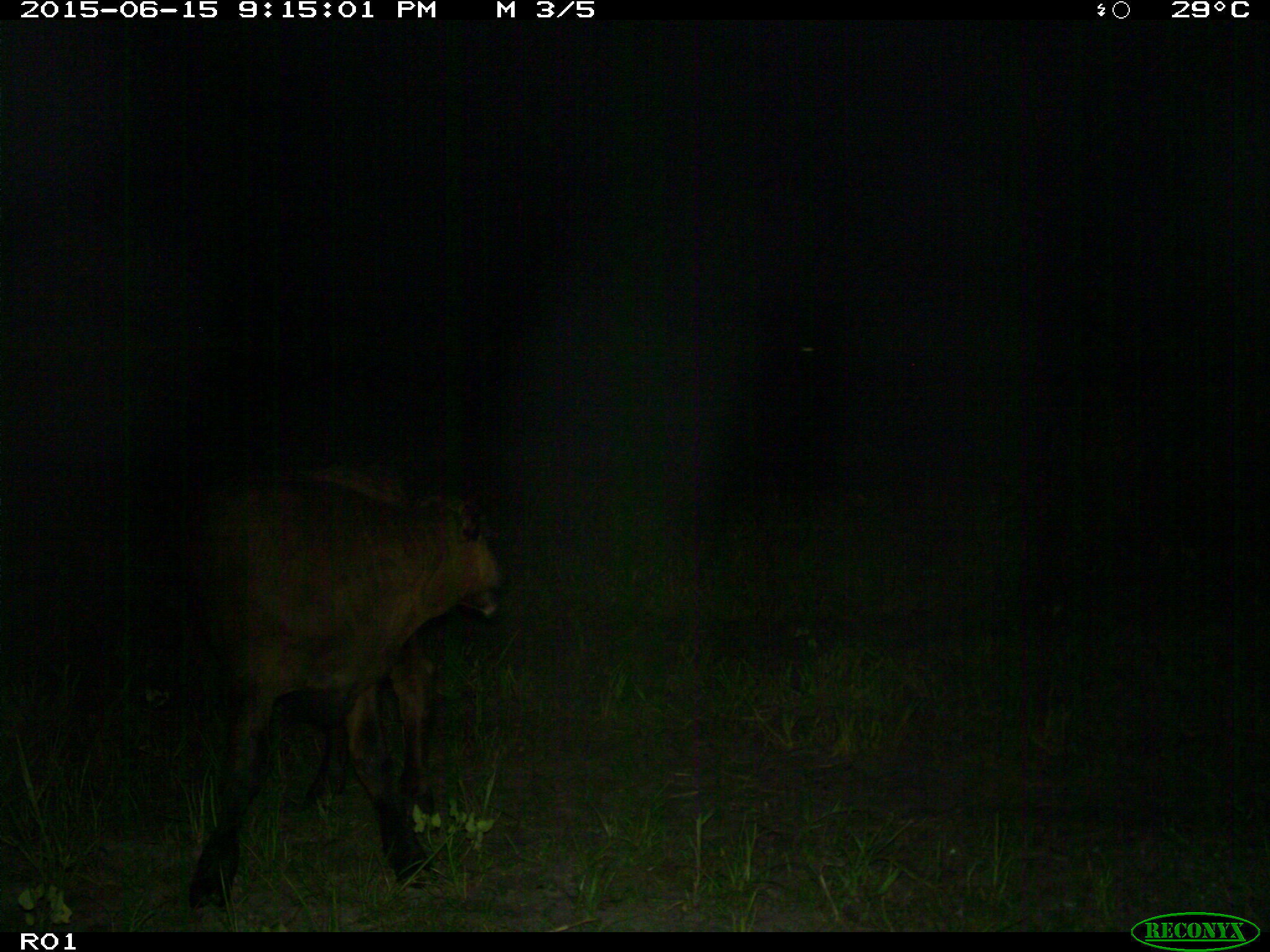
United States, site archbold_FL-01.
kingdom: Animalia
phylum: Chordata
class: Mammalia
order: Artiodactyla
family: Bovidae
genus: Bos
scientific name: Bos taurus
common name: domestic cow